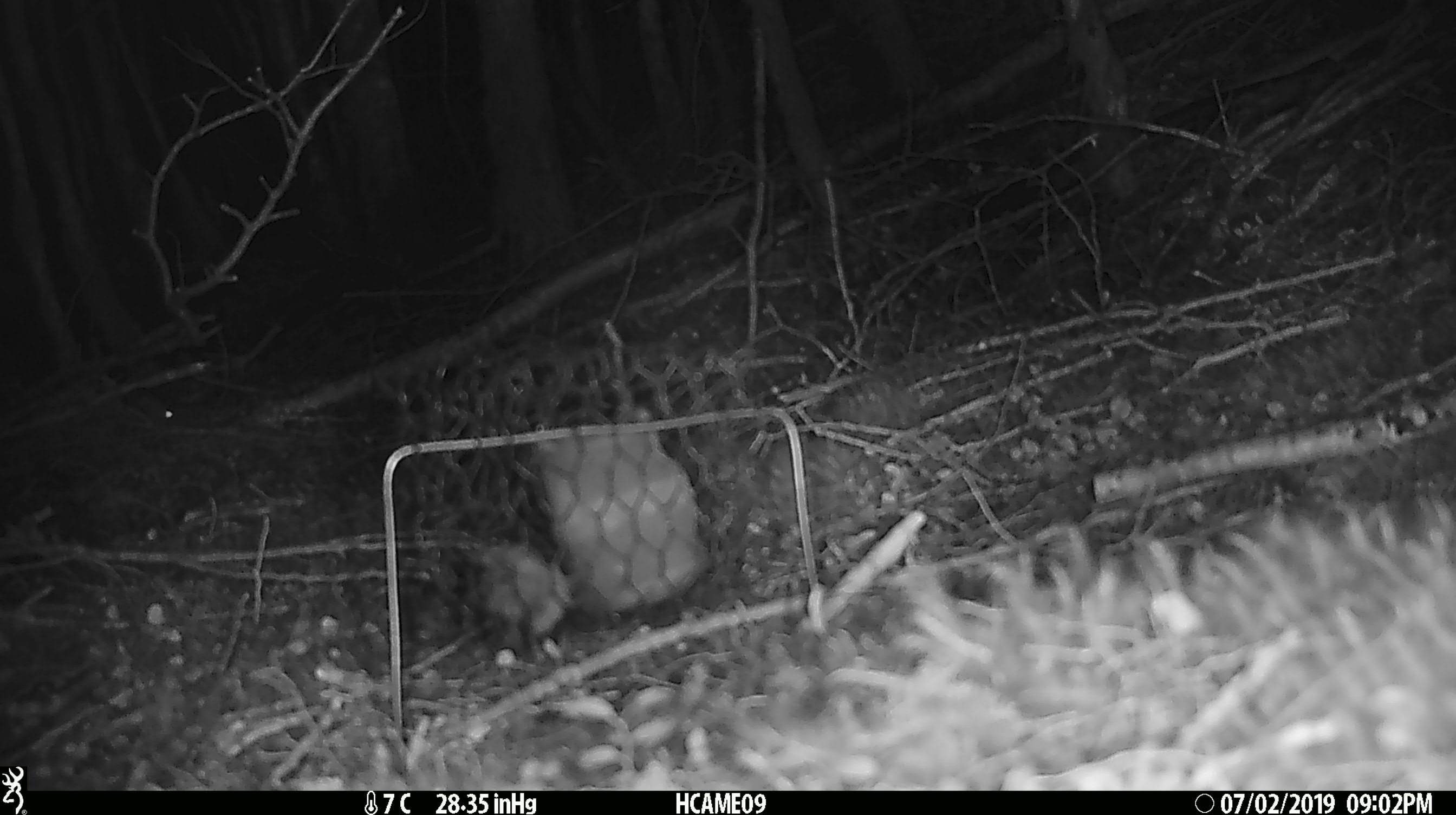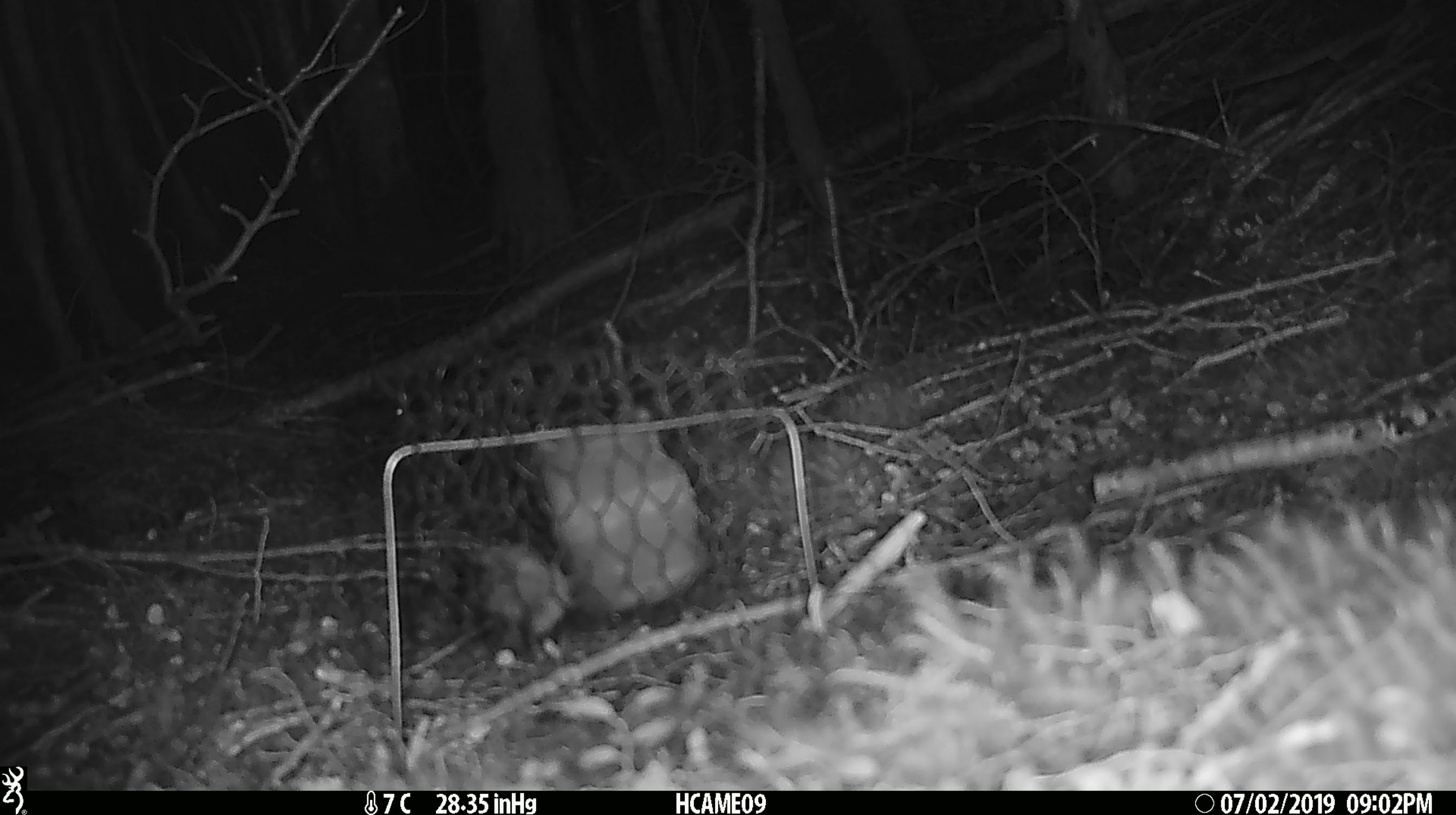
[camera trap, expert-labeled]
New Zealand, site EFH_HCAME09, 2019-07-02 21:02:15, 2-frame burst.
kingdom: Animalia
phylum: Chordata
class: Mammalia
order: Rodentia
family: Muridae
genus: Mus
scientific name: Mus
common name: mouse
Mouse (Mus).